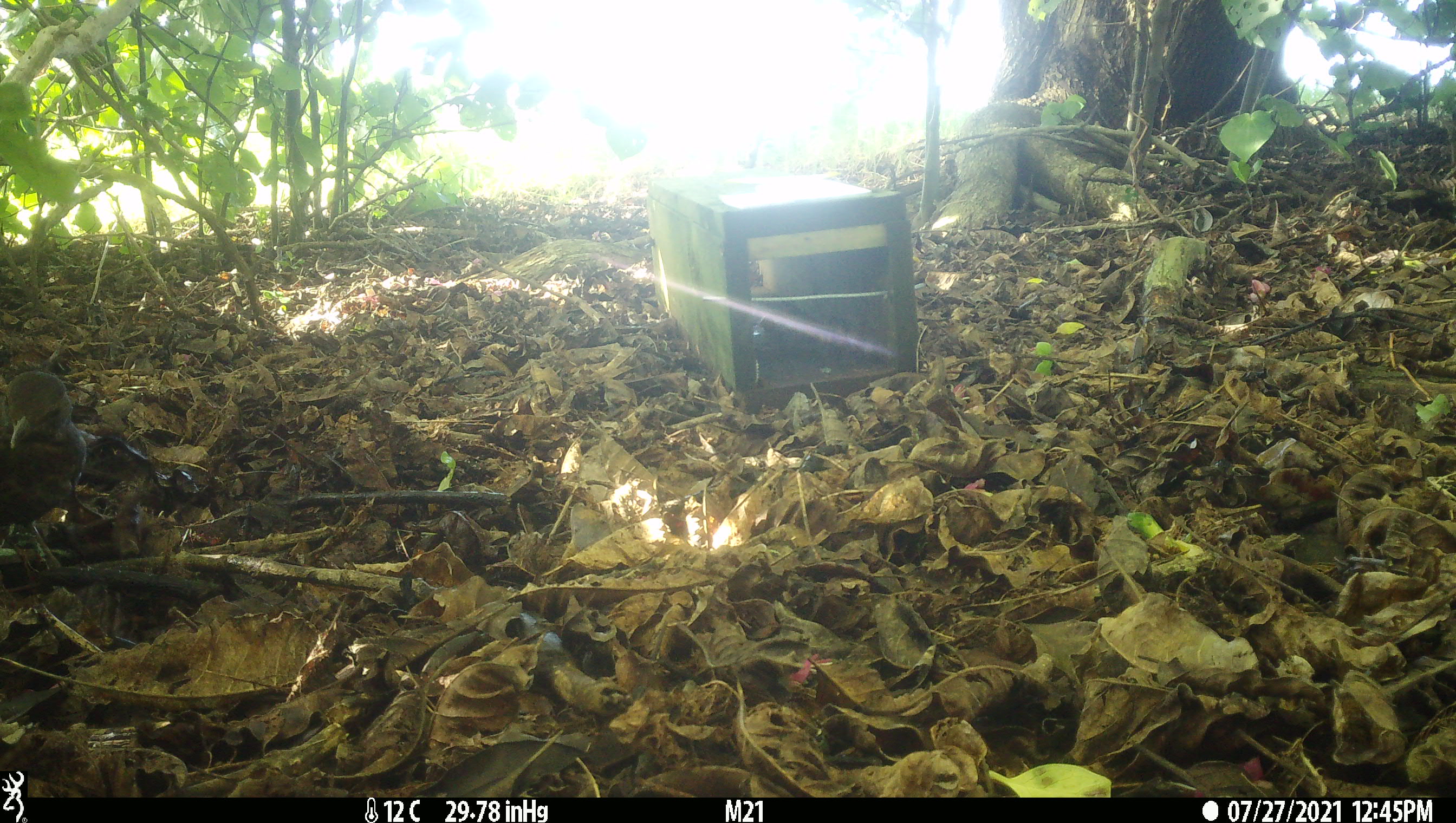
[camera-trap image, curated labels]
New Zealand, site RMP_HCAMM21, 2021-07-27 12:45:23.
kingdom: Animalia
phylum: Chordata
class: Aves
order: Passeriformes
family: Turdidae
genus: Turdus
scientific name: Turdus merula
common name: eurasian blackbird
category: blackbird